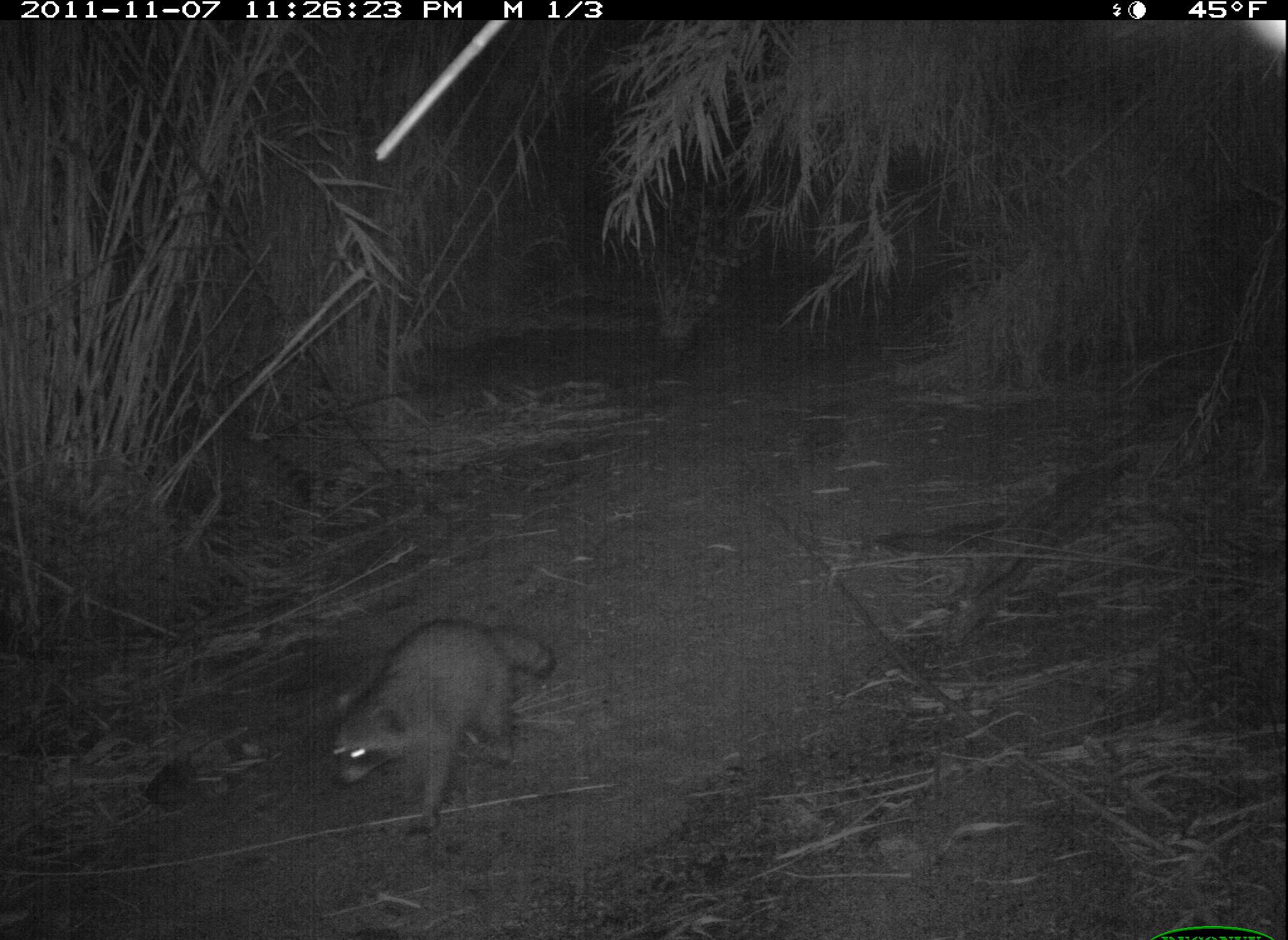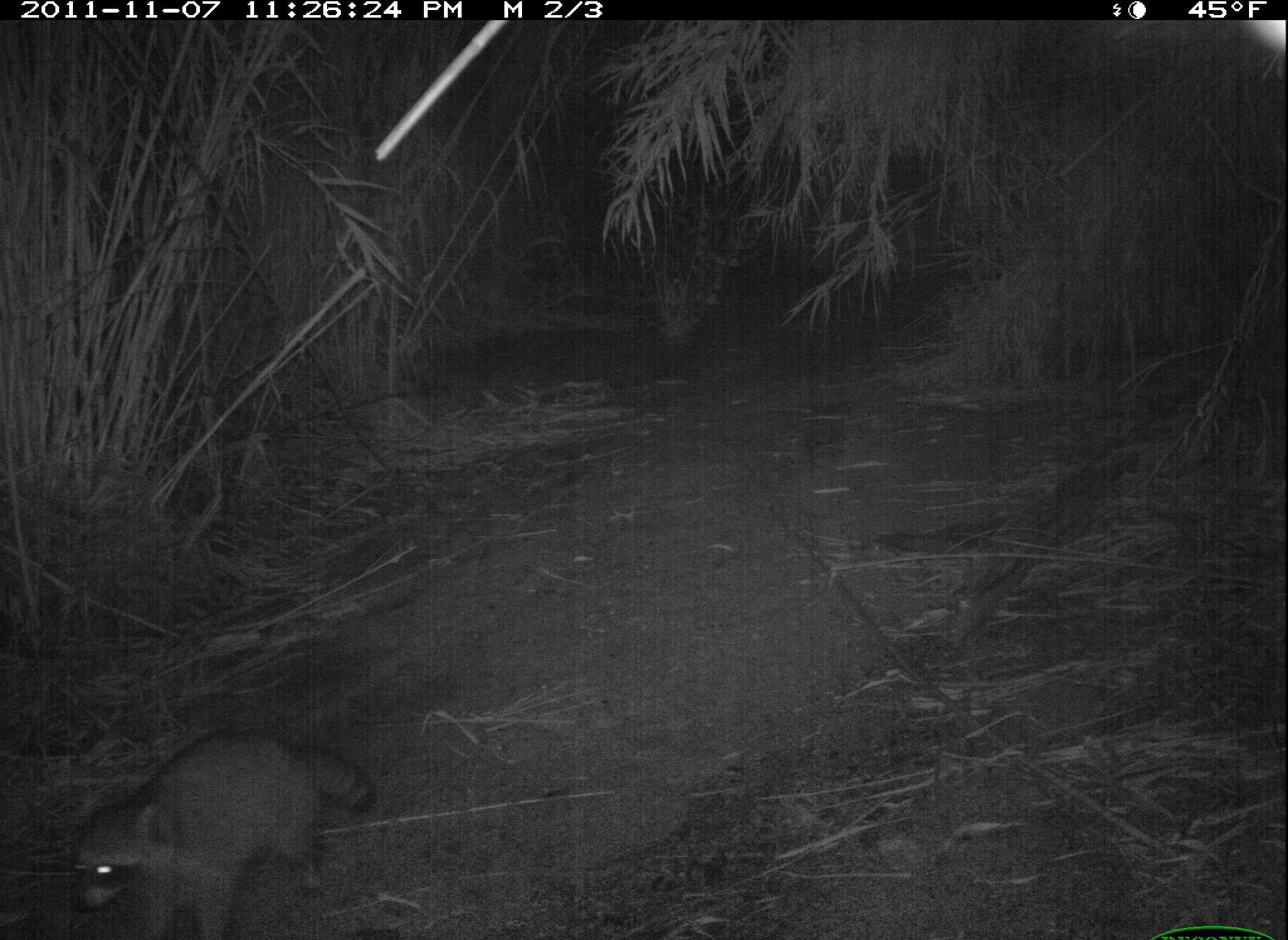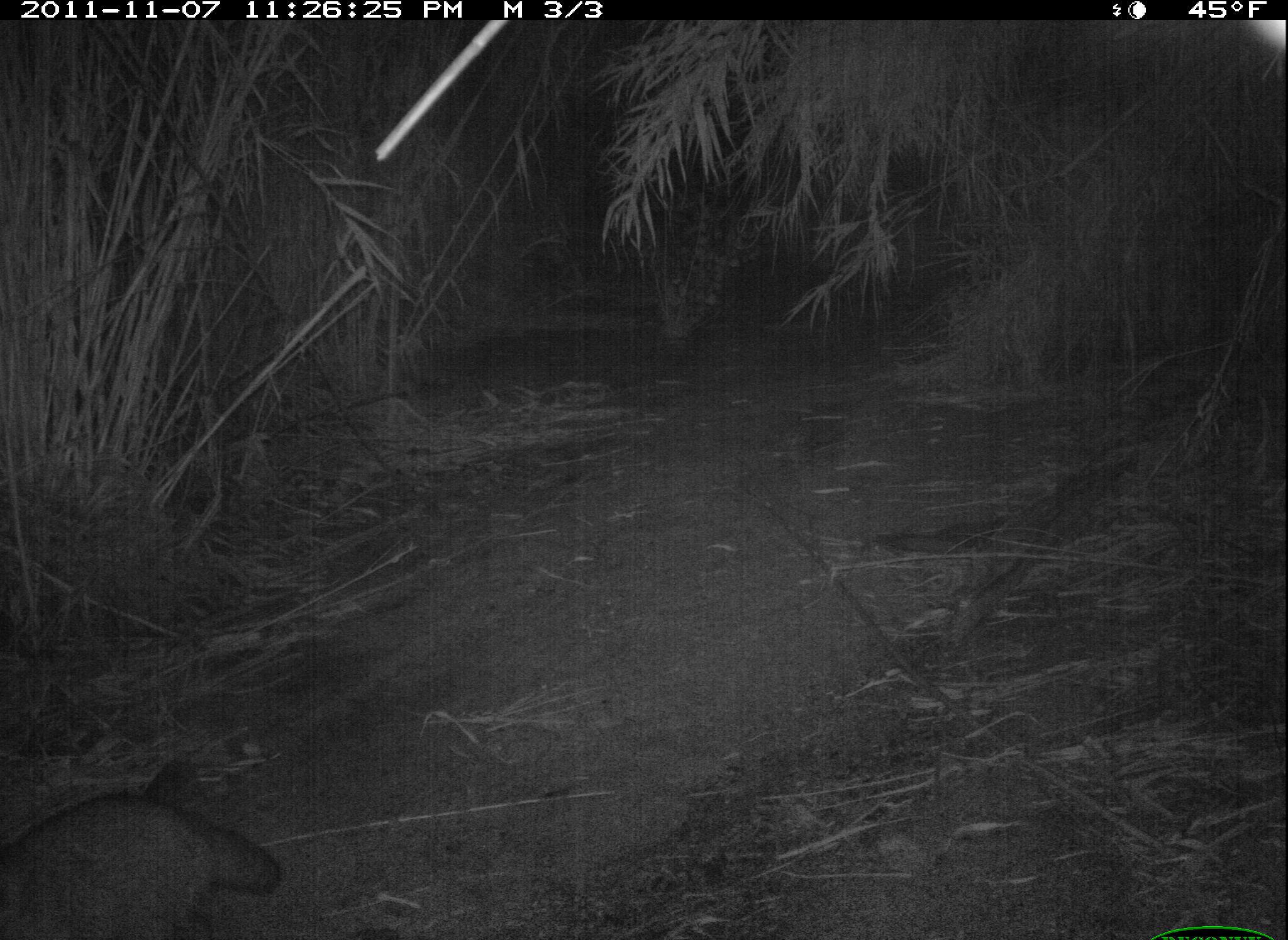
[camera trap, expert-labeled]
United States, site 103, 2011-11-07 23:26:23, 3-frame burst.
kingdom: Animalia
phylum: Chordata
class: Mammalia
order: Carnivora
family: Procyonidae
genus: Procyon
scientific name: Procyon lotor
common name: raccoon